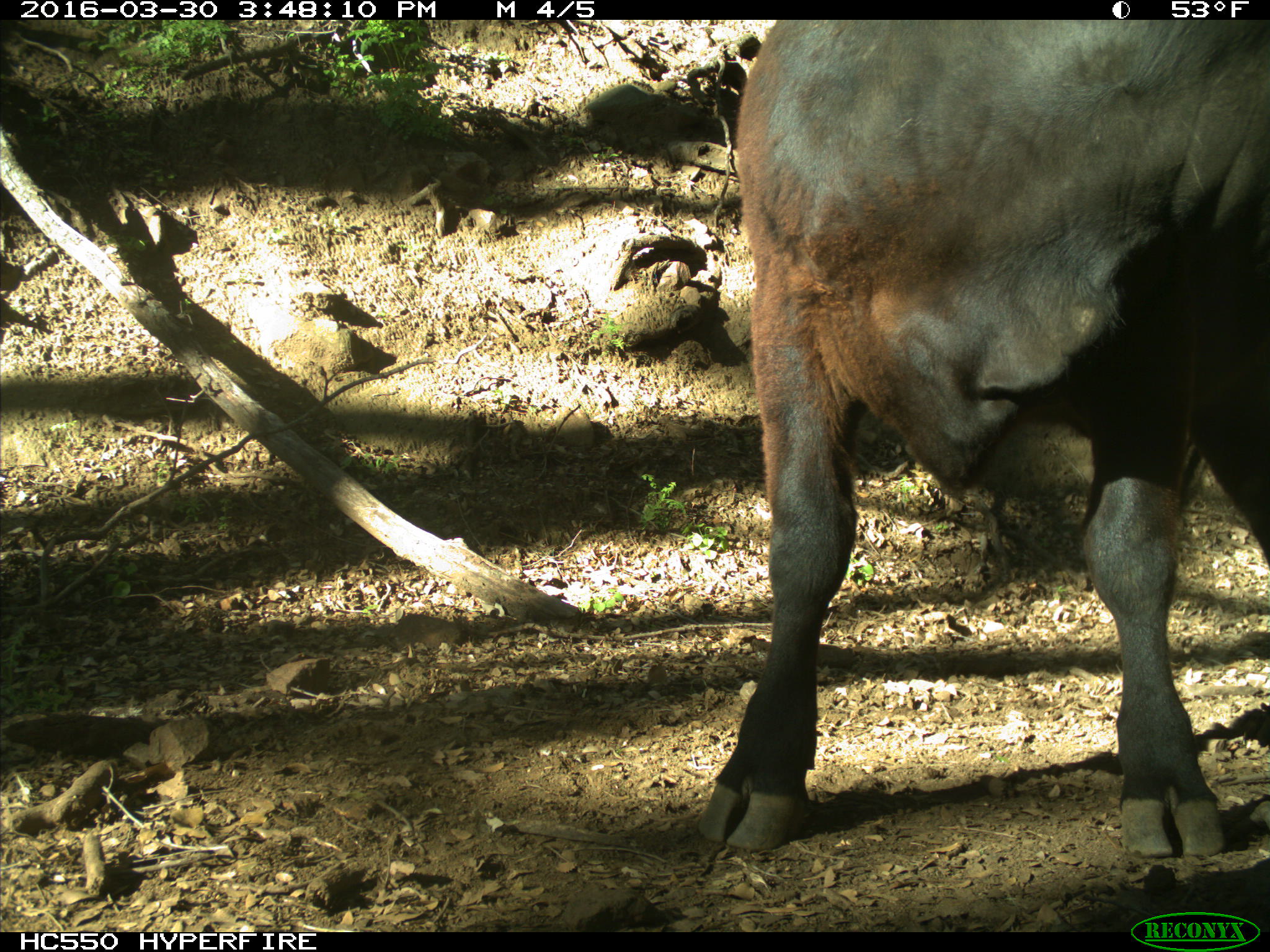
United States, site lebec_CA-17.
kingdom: Animalia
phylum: Chordata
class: Mammalia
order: Artiodactyla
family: Bovidae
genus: Bos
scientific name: Bos taurus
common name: domestic cow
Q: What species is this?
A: Bos taurus (domestic cow).